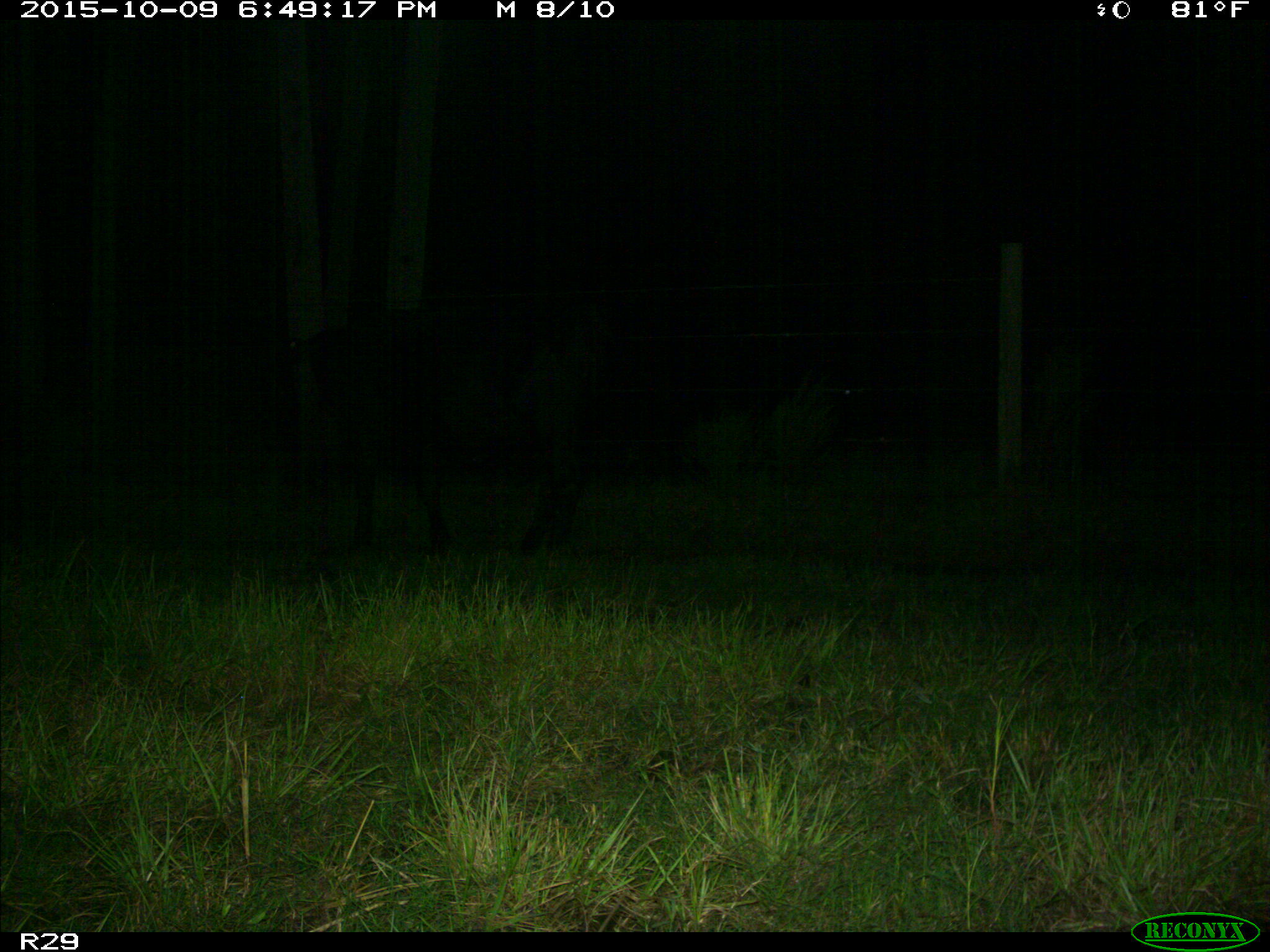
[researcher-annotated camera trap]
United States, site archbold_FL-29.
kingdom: Animalia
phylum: Chordata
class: Mammalia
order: Artiodactyla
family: Bovidae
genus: Bos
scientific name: Bos taurus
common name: domestic cow